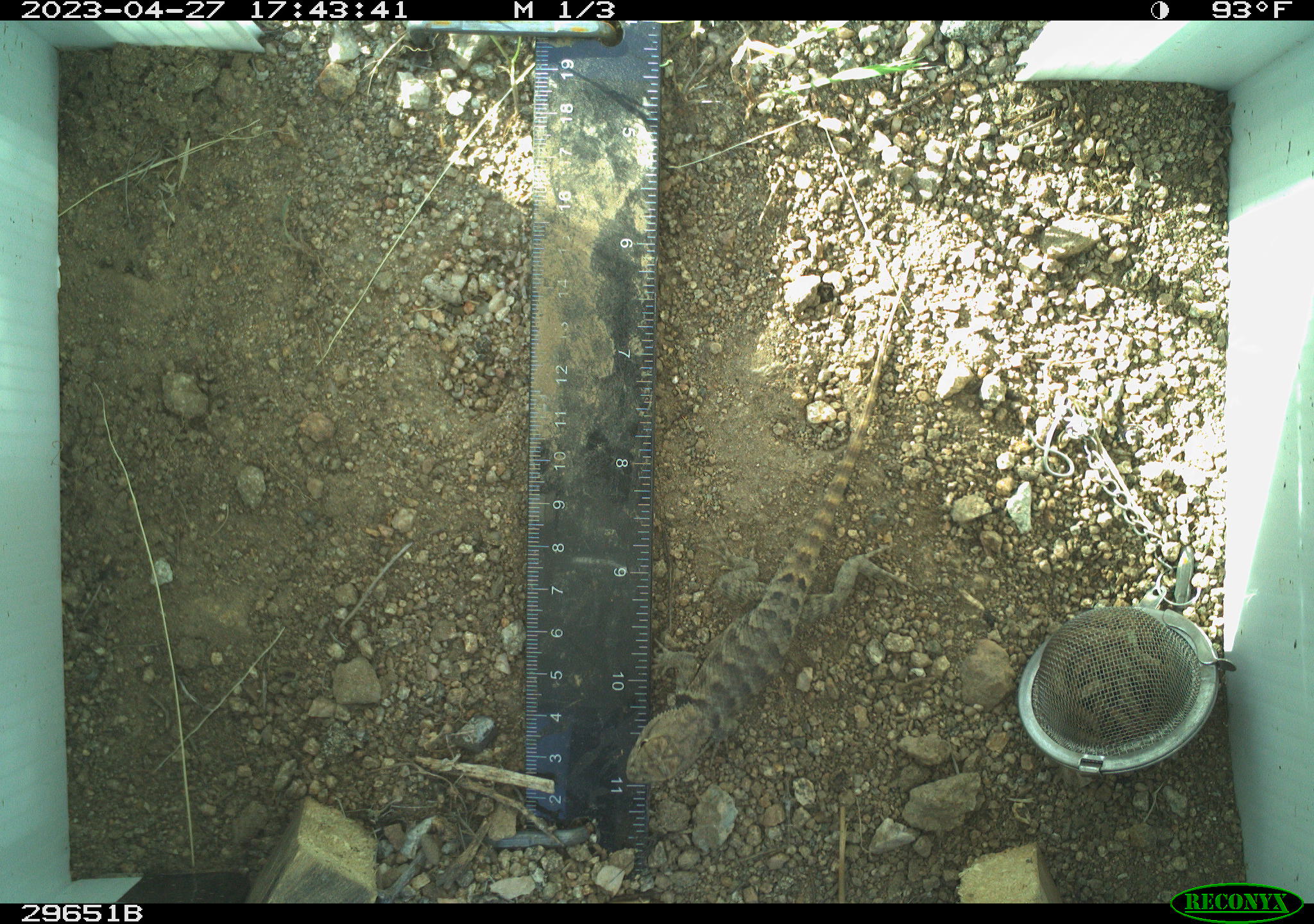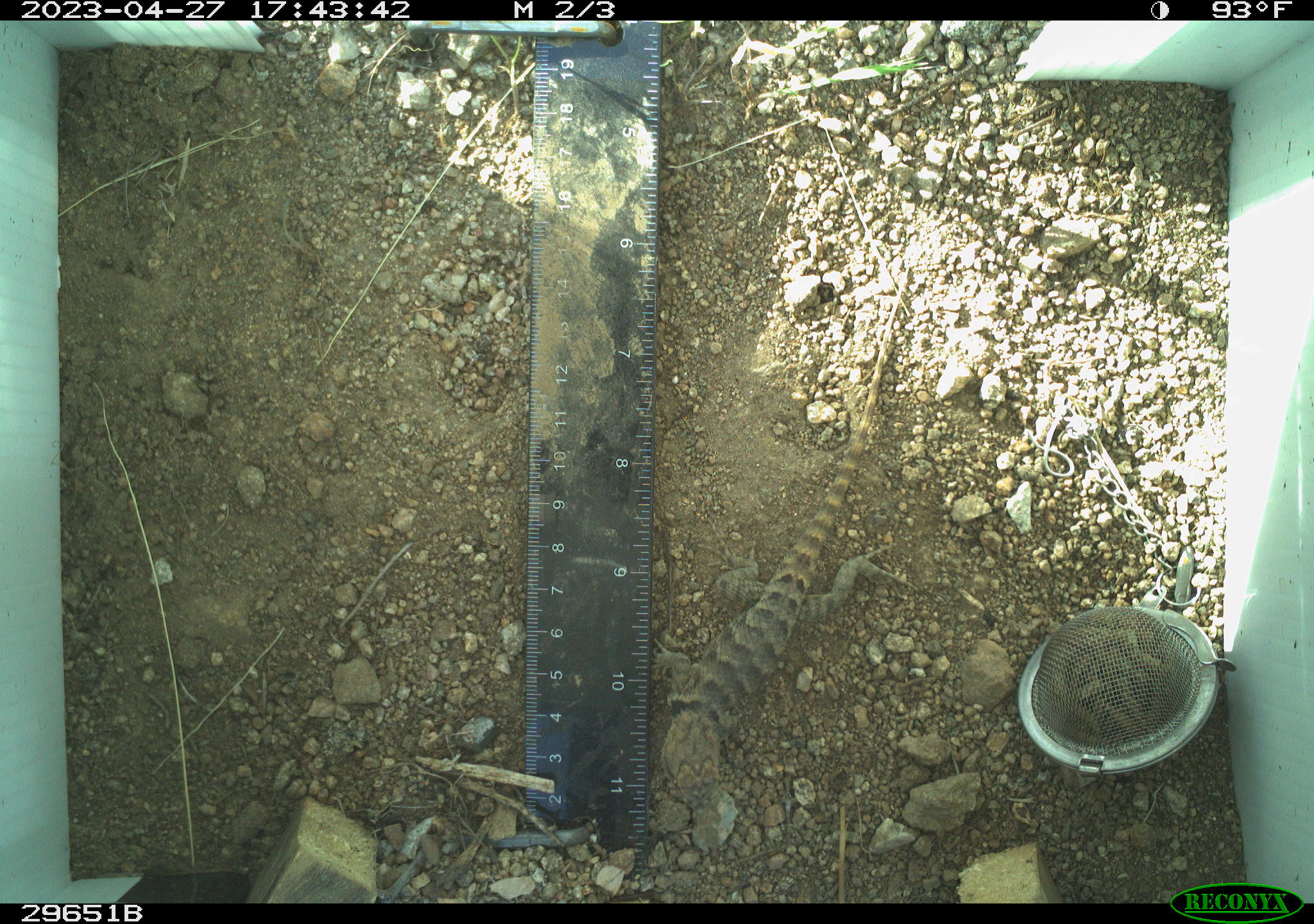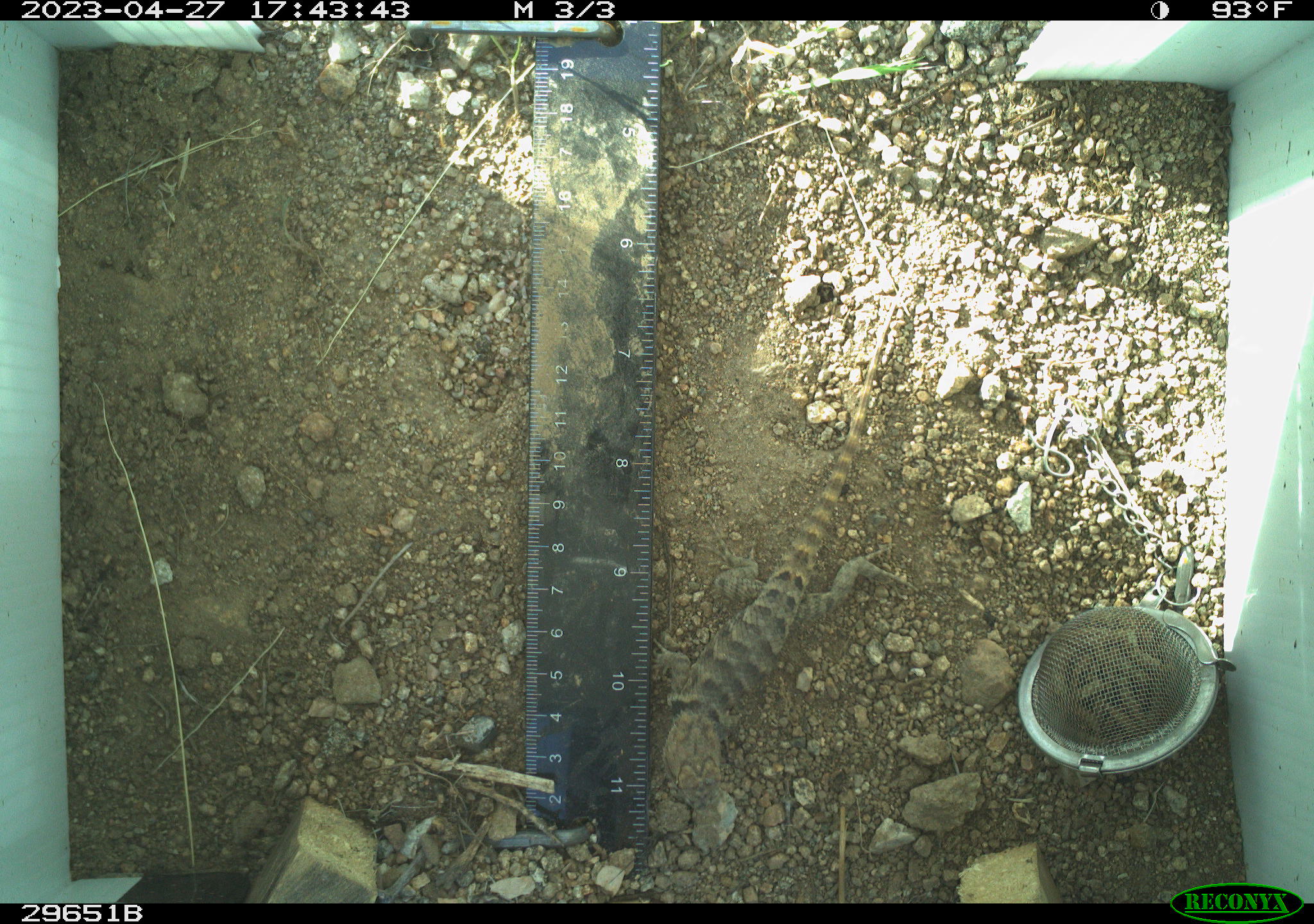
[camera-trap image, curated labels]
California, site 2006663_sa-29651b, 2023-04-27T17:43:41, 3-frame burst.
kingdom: Animalia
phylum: Chordata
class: Reptilia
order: Squamata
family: Phrynosomatidae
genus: Sceloporus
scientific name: Sceloporus uniformis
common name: yellow-backed spiny lizard